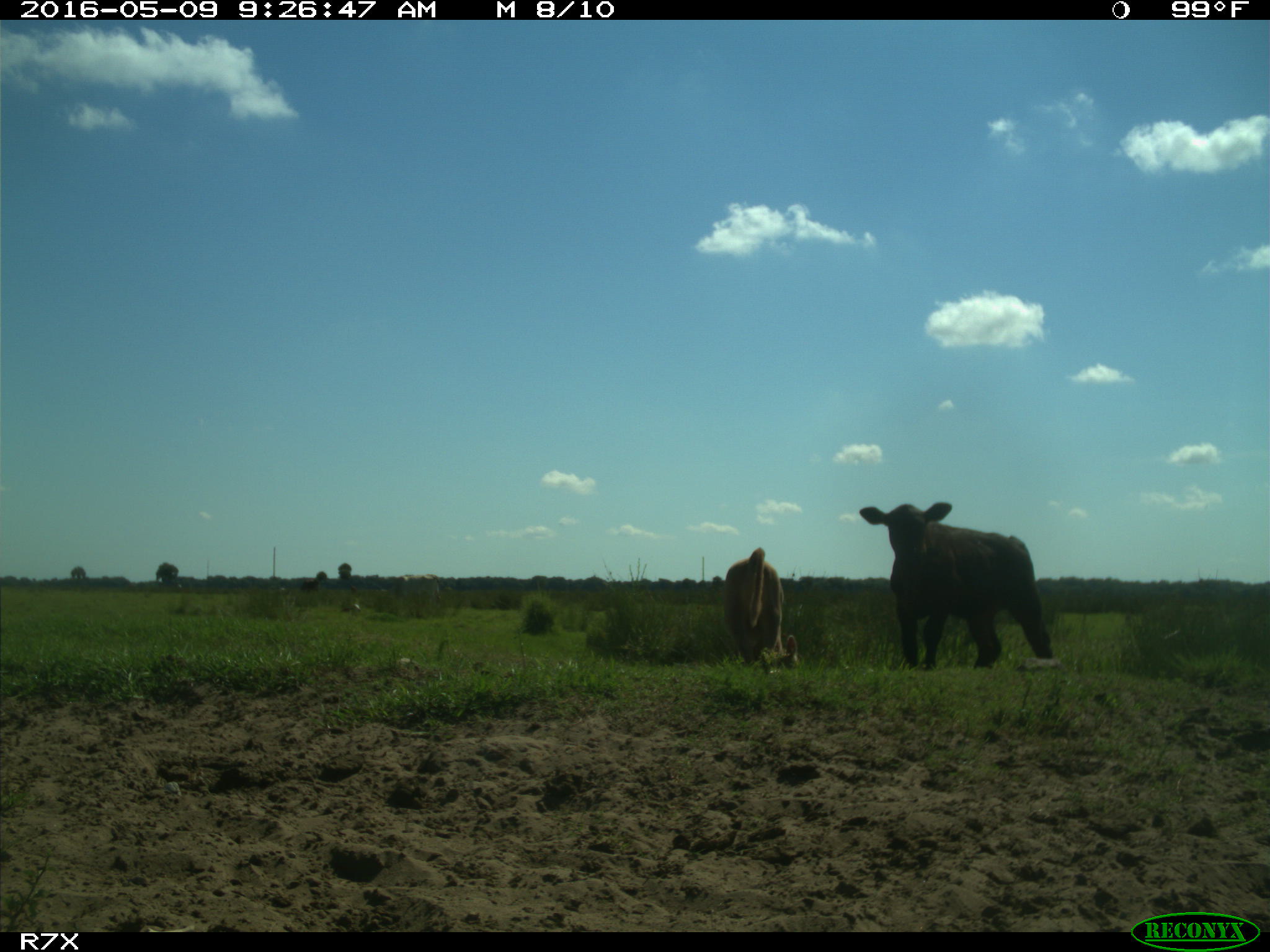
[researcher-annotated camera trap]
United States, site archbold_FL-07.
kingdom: Animalia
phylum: Chordata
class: Mammalia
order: Artiodactyla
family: Bovidae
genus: Bos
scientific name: Bos taurus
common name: domestic cow